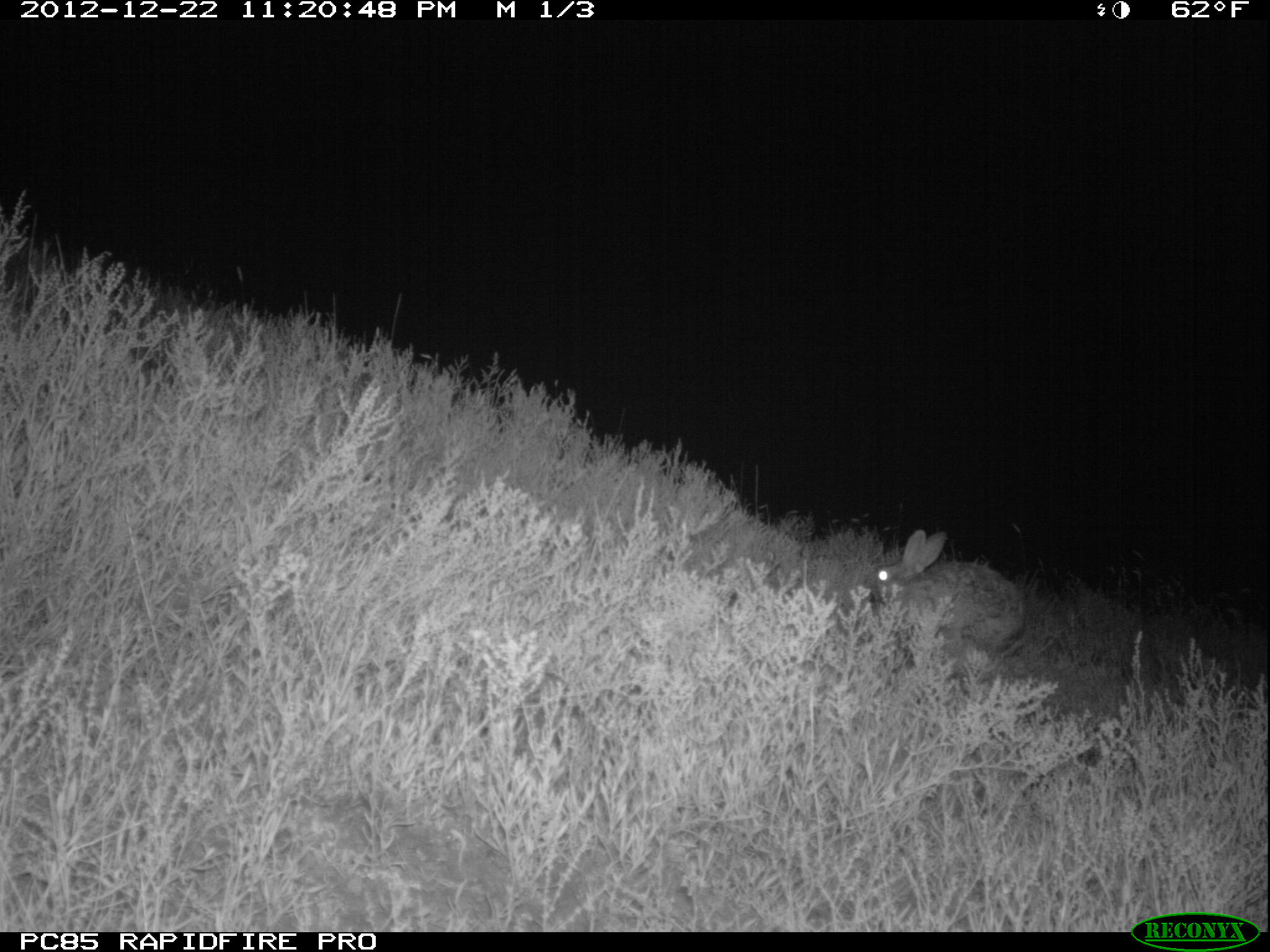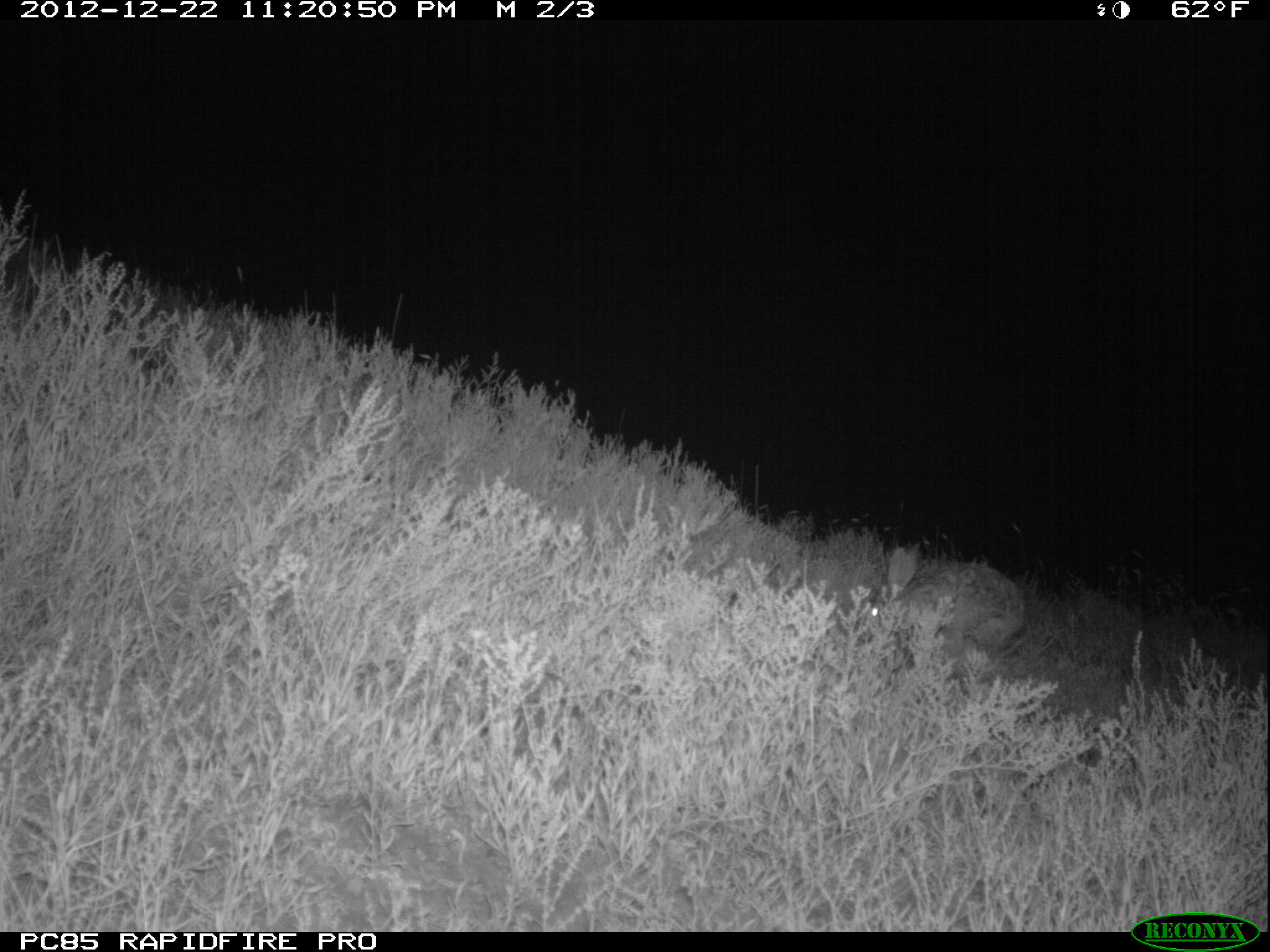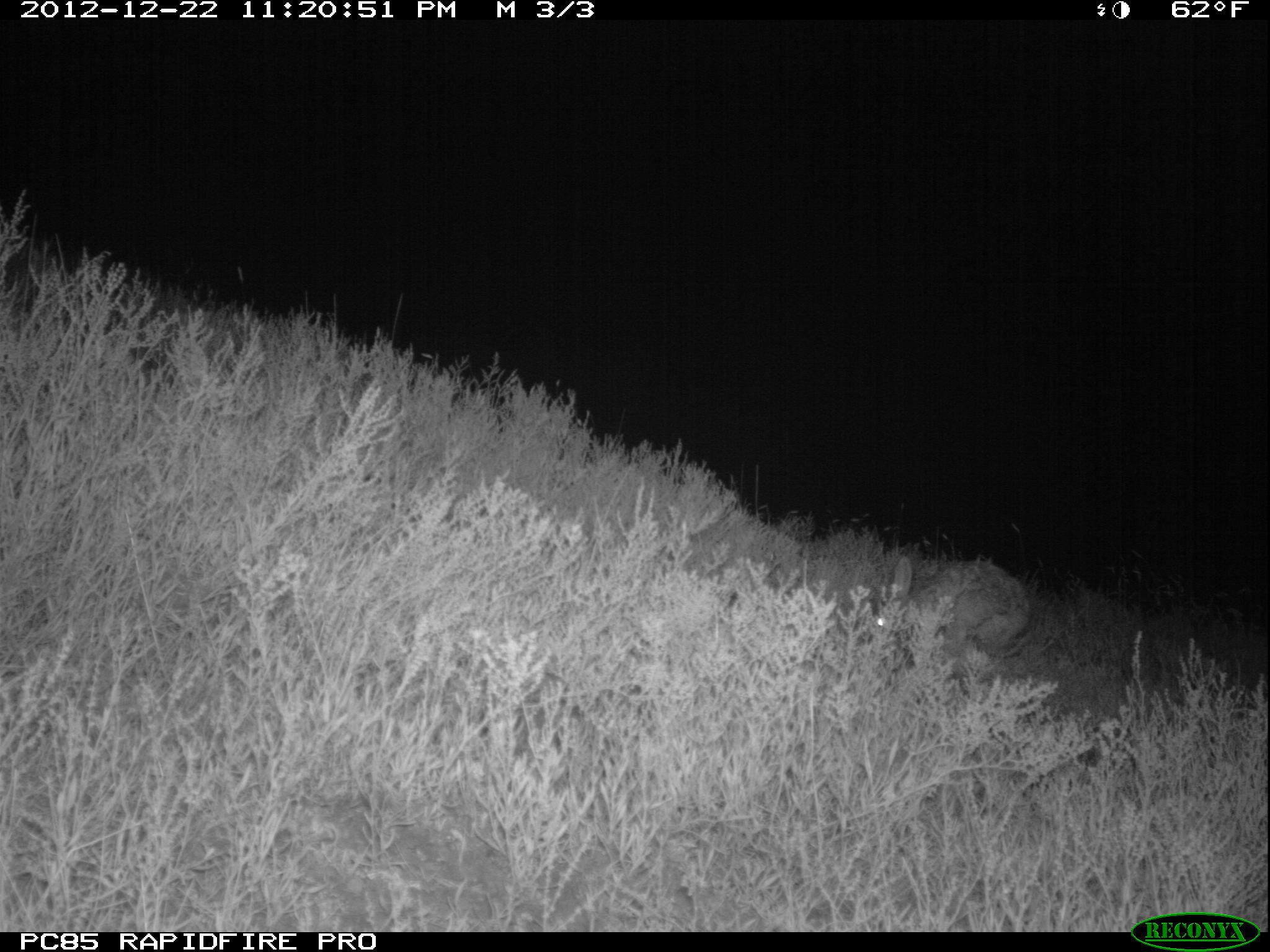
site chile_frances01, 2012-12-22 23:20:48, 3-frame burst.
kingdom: Animalia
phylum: Chordata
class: Mammalia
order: Lagomorpha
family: Leporidae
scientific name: Leporidae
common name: rabbits and hares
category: rabbit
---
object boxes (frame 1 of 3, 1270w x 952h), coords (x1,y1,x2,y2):
rabbit: (865,529,1023,670)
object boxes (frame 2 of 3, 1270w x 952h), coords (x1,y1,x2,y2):
rabbit: (851,545,1024,681)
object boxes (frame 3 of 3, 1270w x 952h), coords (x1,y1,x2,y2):
rabbit: (857,553,1031,685)